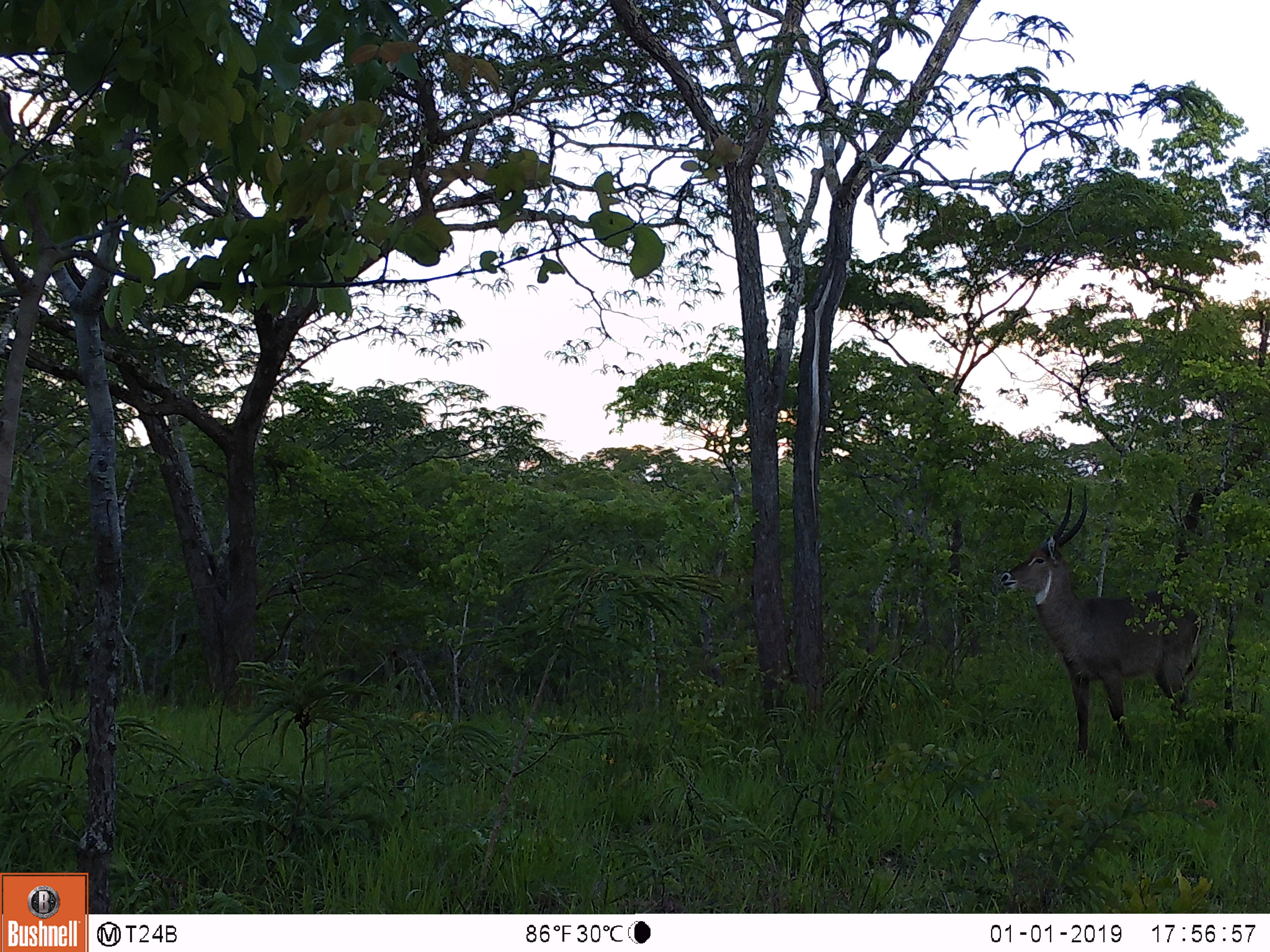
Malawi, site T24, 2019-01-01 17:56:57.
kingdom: Animalia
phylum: Chordata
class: Mammalia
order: Artiodactyla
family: Bovidae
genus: Kobus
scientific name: Kobus ellipsiprymnus ellipsiprymnus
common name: common waterbuck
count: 1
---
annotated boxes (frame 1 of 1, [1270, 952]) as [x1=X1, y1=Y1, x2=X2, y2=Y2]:
common waterbuck: [x1=990, y1=469, x2=1222, y2=756]